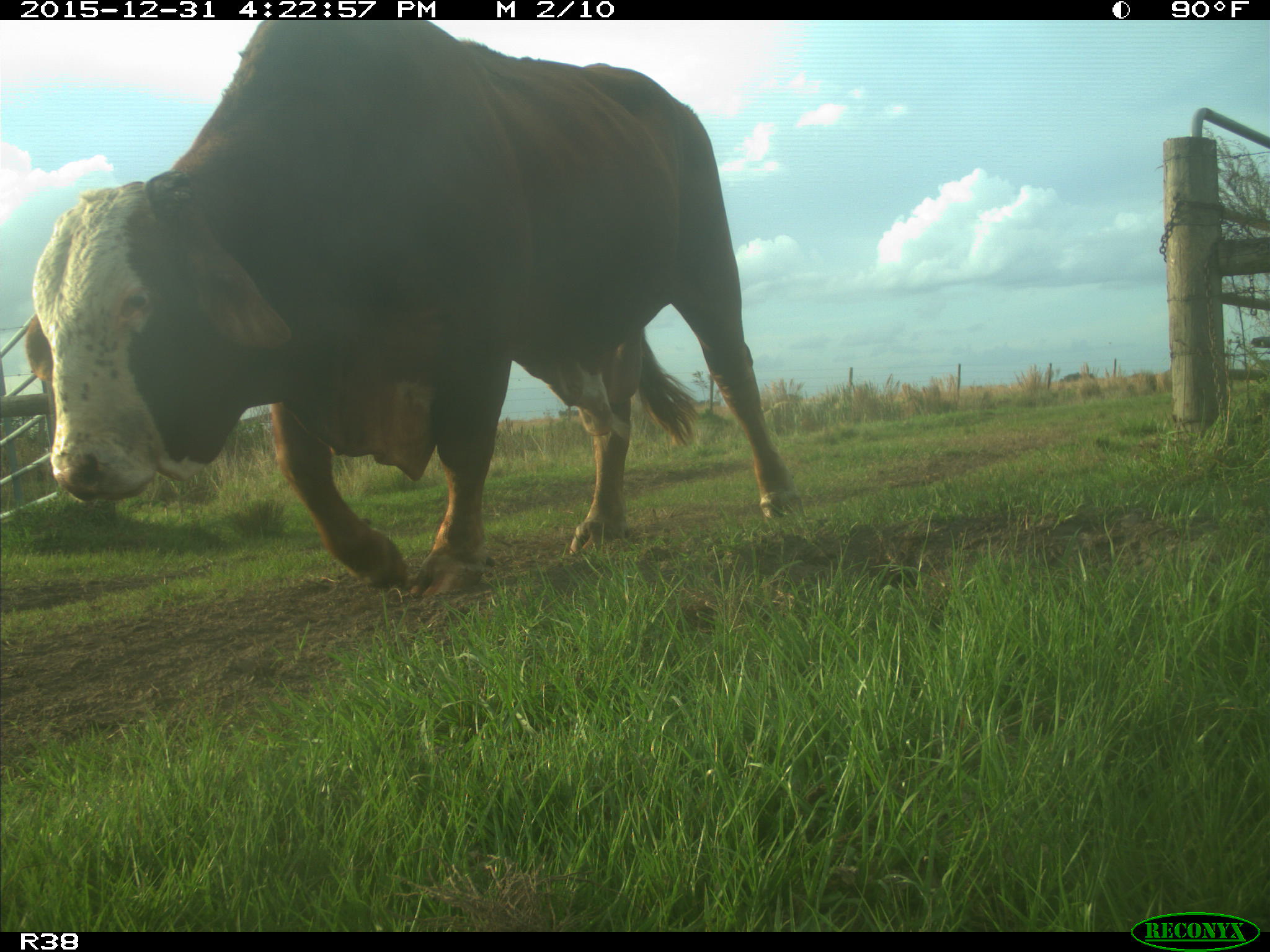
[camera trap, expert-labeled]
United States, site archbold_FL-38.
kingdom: Animalia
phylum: Chordata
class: Mammalia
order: Artiodactyla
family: Bovidae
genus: Bos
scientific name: Bos taurus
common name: domestic cow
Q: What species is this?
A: Bos taurus (domestic cow).